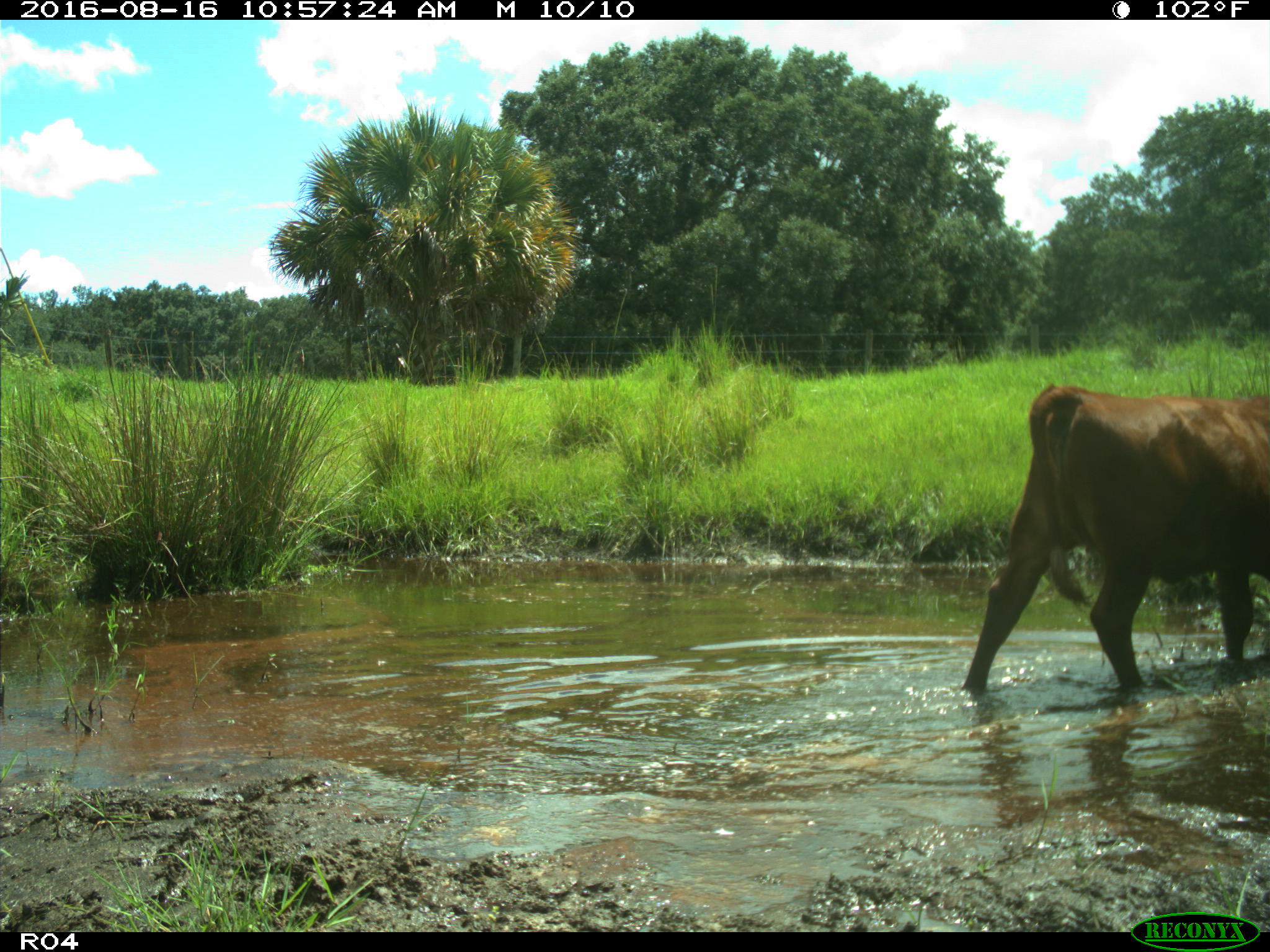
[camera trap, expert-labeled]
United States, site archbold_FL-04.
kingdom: Animalia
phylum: Chordata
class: Mammalia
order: Artiodactyla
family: Bovidae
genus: Bos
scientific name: Bos taurus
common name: domestic cow